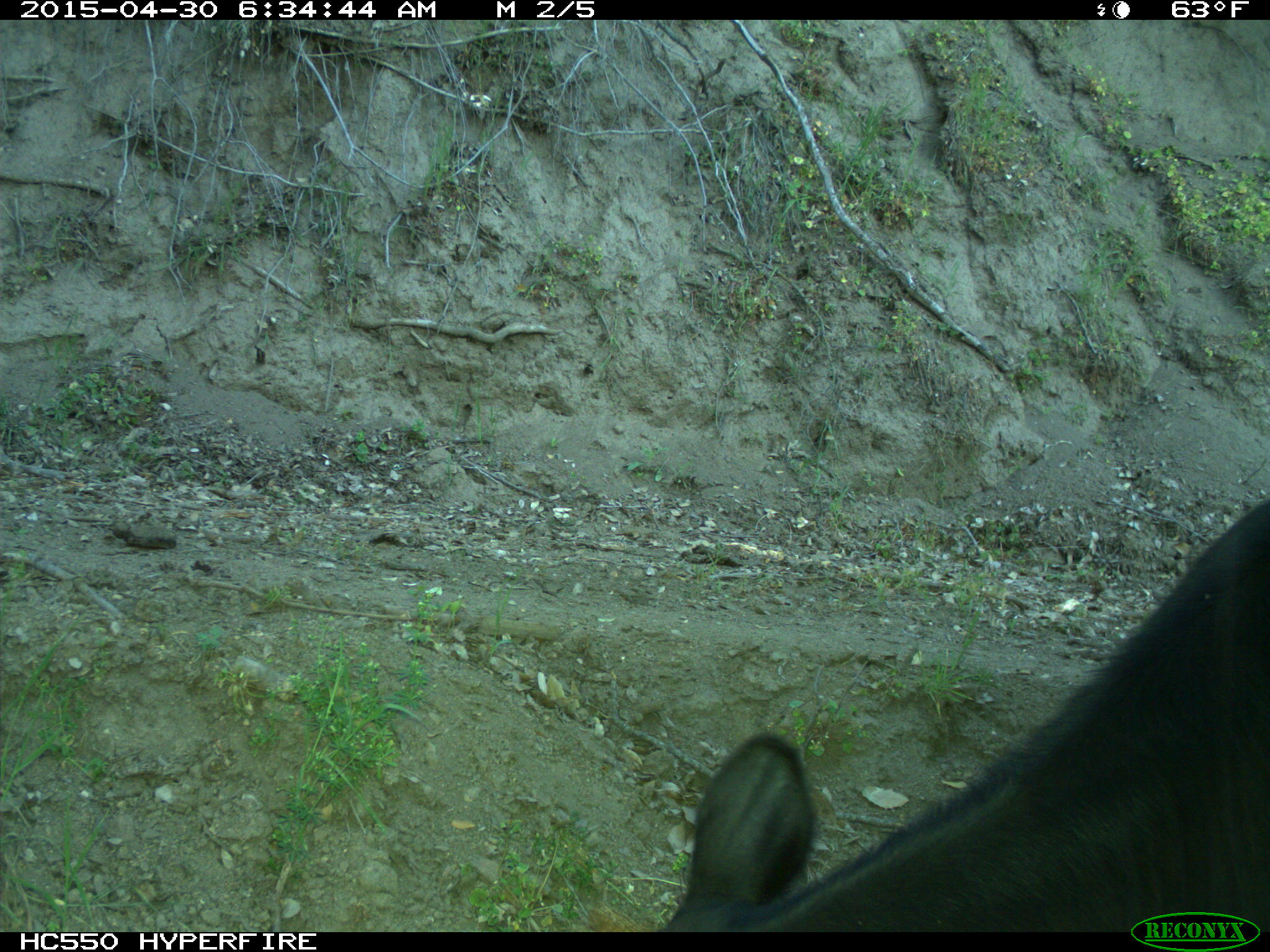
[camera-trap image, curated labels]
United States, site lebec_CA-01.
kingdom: Animalia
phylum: Chordata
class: Mammalia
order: Artiodactyla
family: Bovidae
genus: Bos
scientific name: Bos taurus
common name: domestic cow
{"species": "Bos taurus (domestic cow)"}